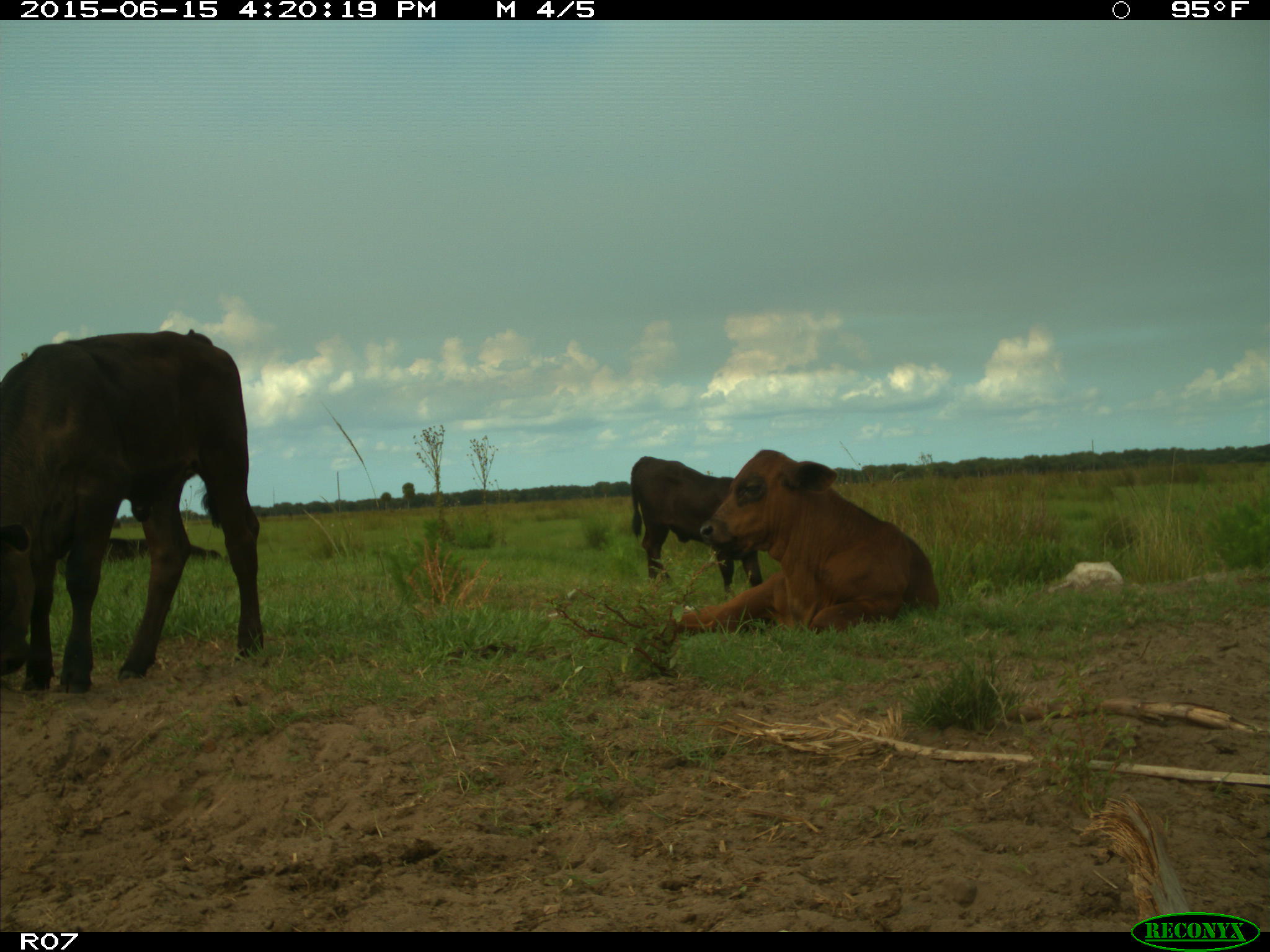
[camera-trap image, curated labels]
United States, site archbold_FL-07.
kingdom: Animalia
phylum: Chordata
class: Mammalia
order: Artiodactyla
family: Bovidae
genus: Bos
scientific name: Bos taurus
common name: domestic cow